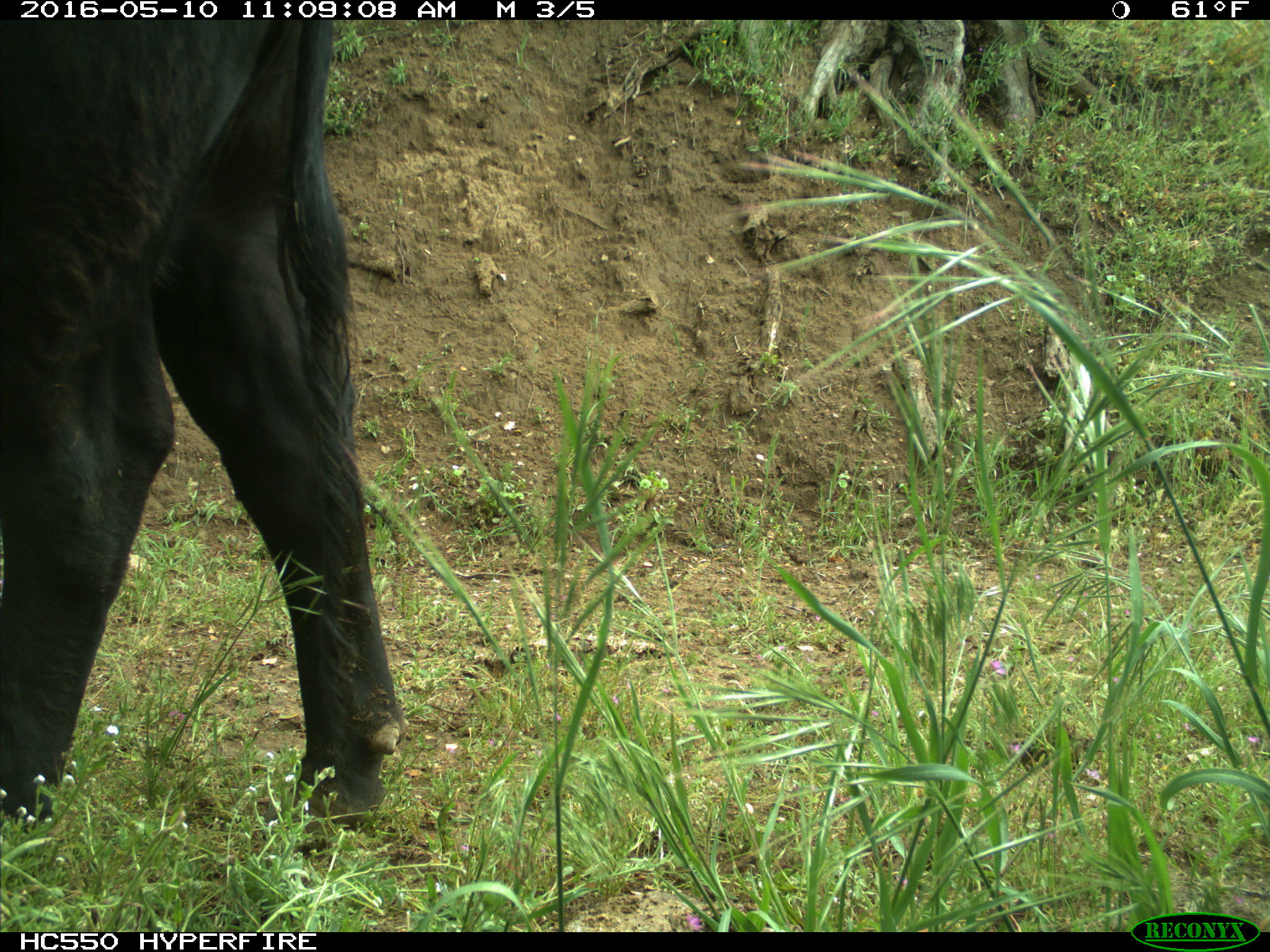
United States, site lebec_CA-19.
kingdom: Animalia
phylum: Chordata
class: Mammalia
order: Artiodactyla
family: Bovidae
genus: Bos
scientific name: Bos taurus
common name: domestic cow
Bos taurus (domestic cow).